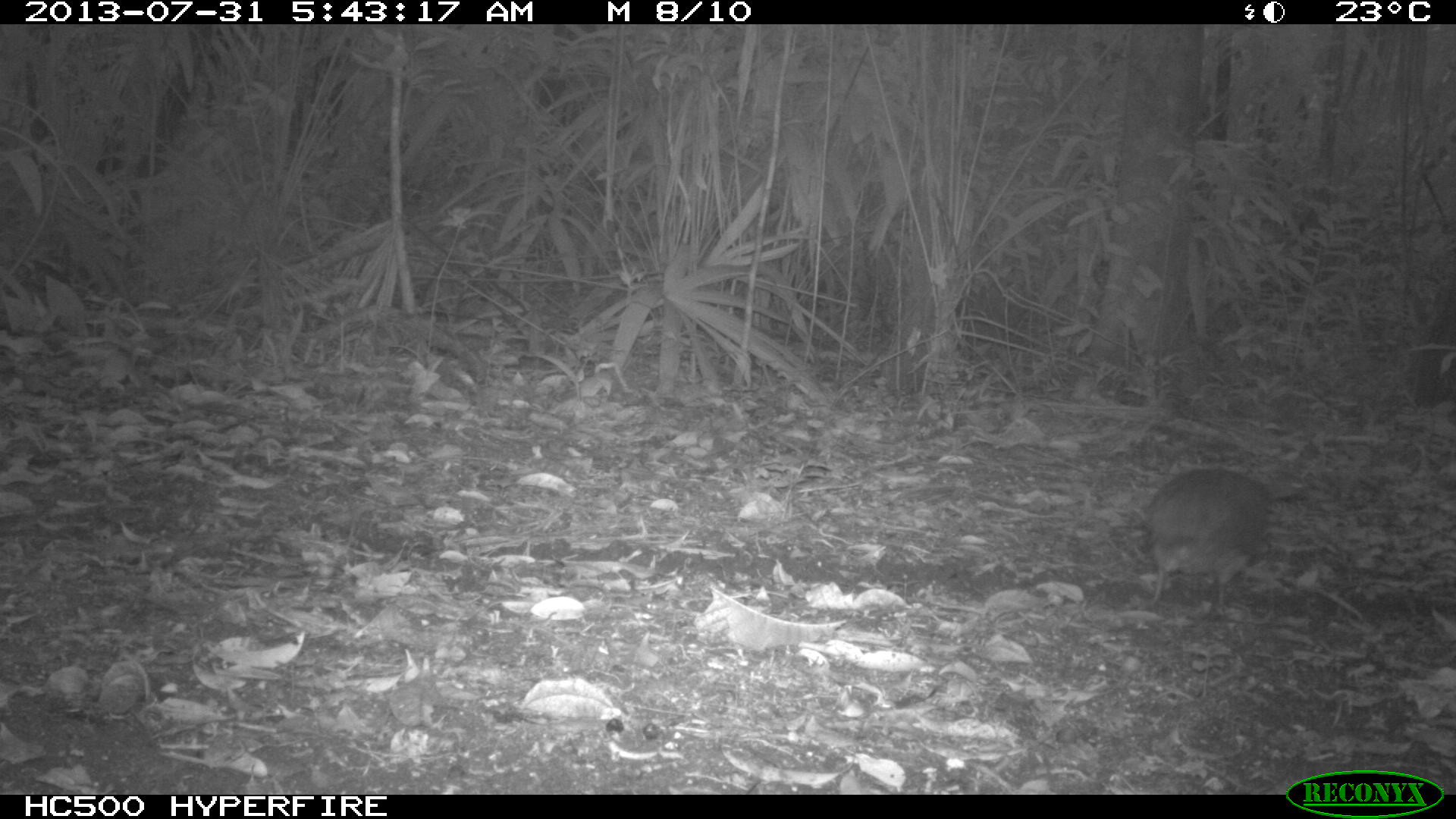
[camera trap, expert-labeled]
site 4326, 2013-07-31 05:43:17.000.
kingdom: Animalia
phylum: Chordata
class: Aves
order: Tinamiformes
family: Tinamidae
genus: Tinamus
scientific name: Tinamus major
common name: great tinamou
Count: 1.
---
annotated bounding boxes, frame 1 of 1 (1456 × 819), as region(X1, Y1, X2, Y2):
tinamus major: region(1141, 467, 1269, 614)